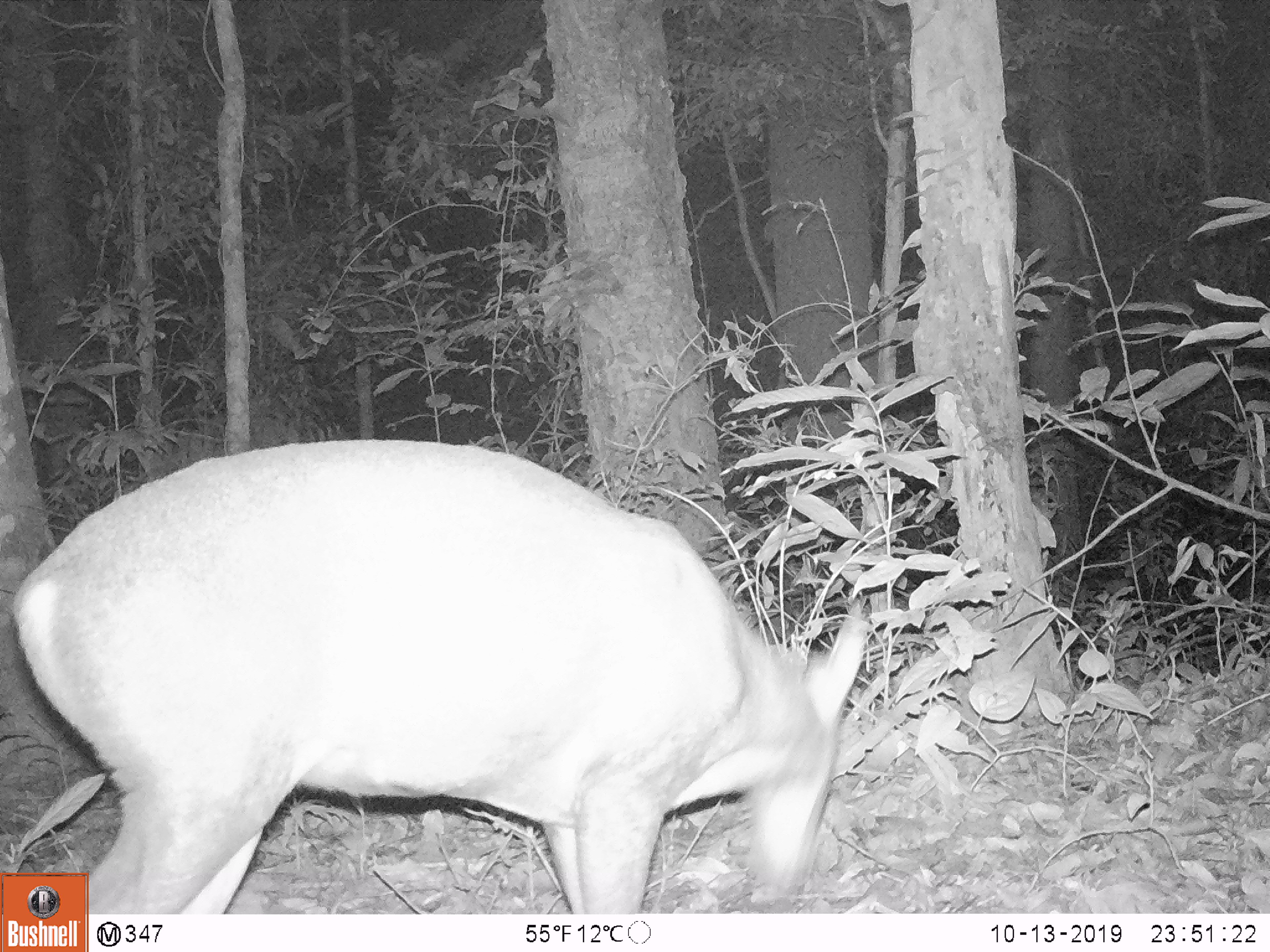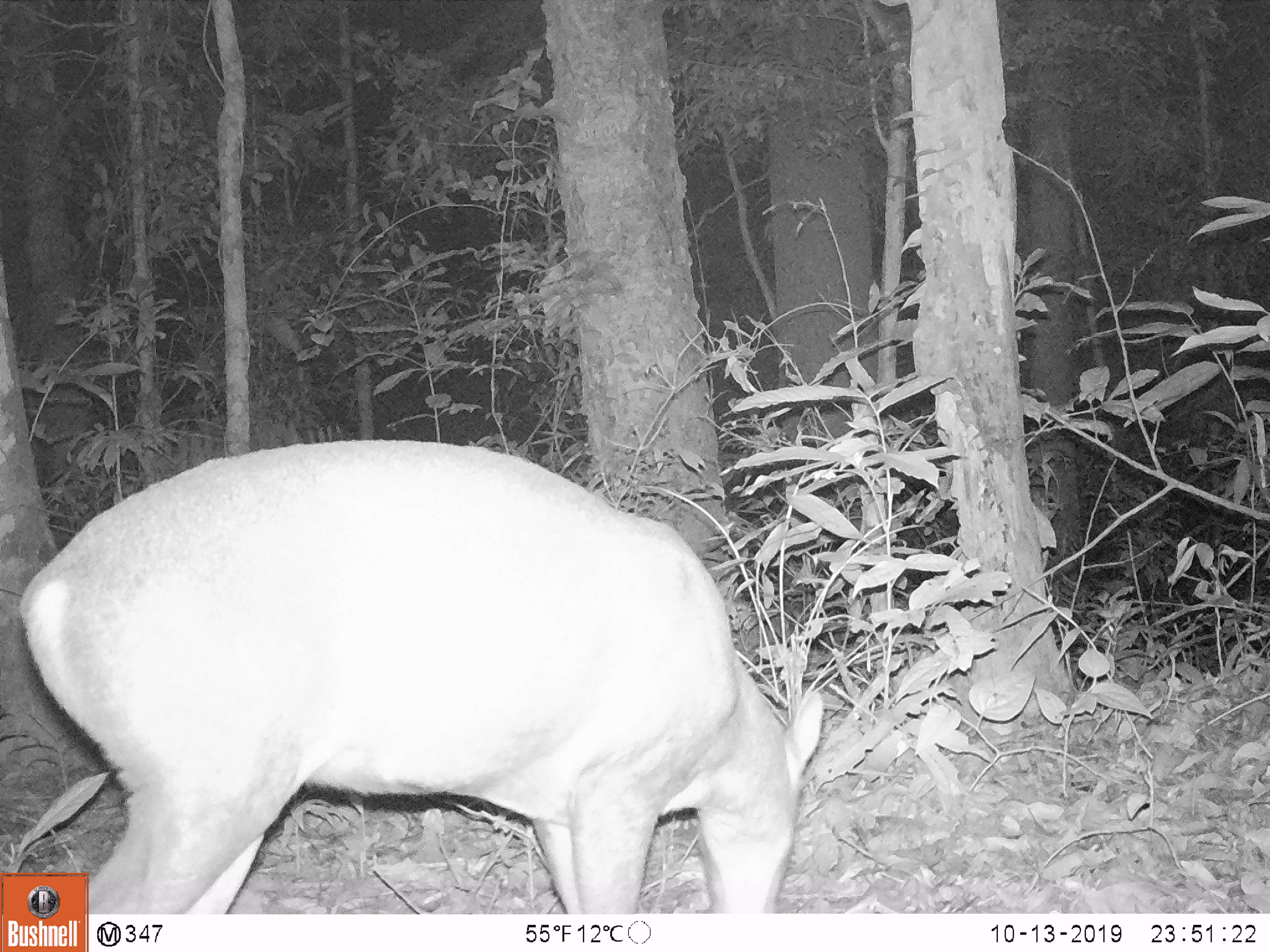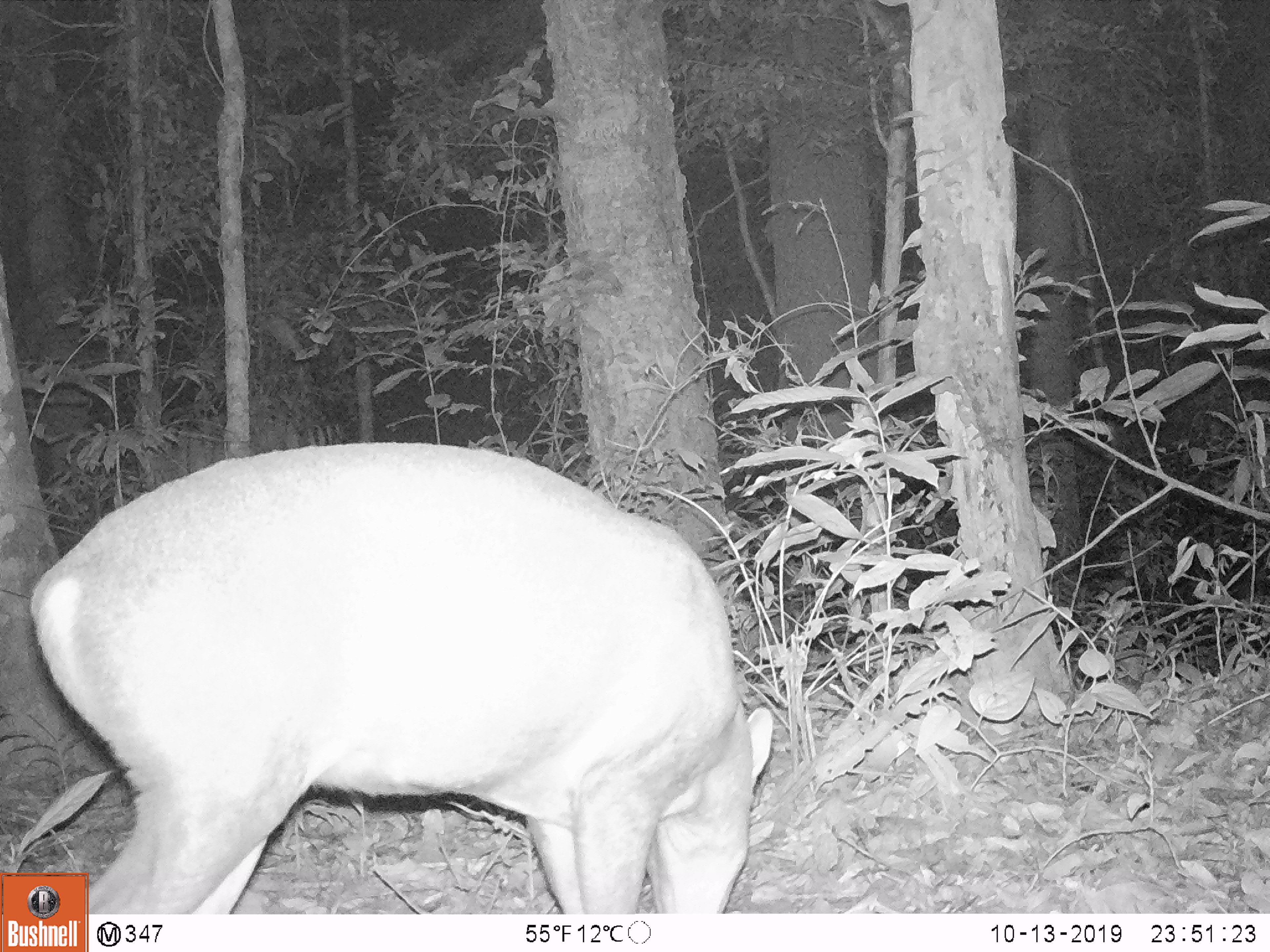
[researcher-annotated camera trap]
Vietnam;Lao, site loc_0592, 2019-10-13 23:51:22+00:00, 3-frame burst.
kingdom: Animalia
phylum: Chordata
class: Mammalia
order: Artiodactyla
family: Cervidae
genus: Muntiacus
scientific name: Muntiacus rooseveltorum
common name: roosevelt's muntjac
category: roosevelts muntjac group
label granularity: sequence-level